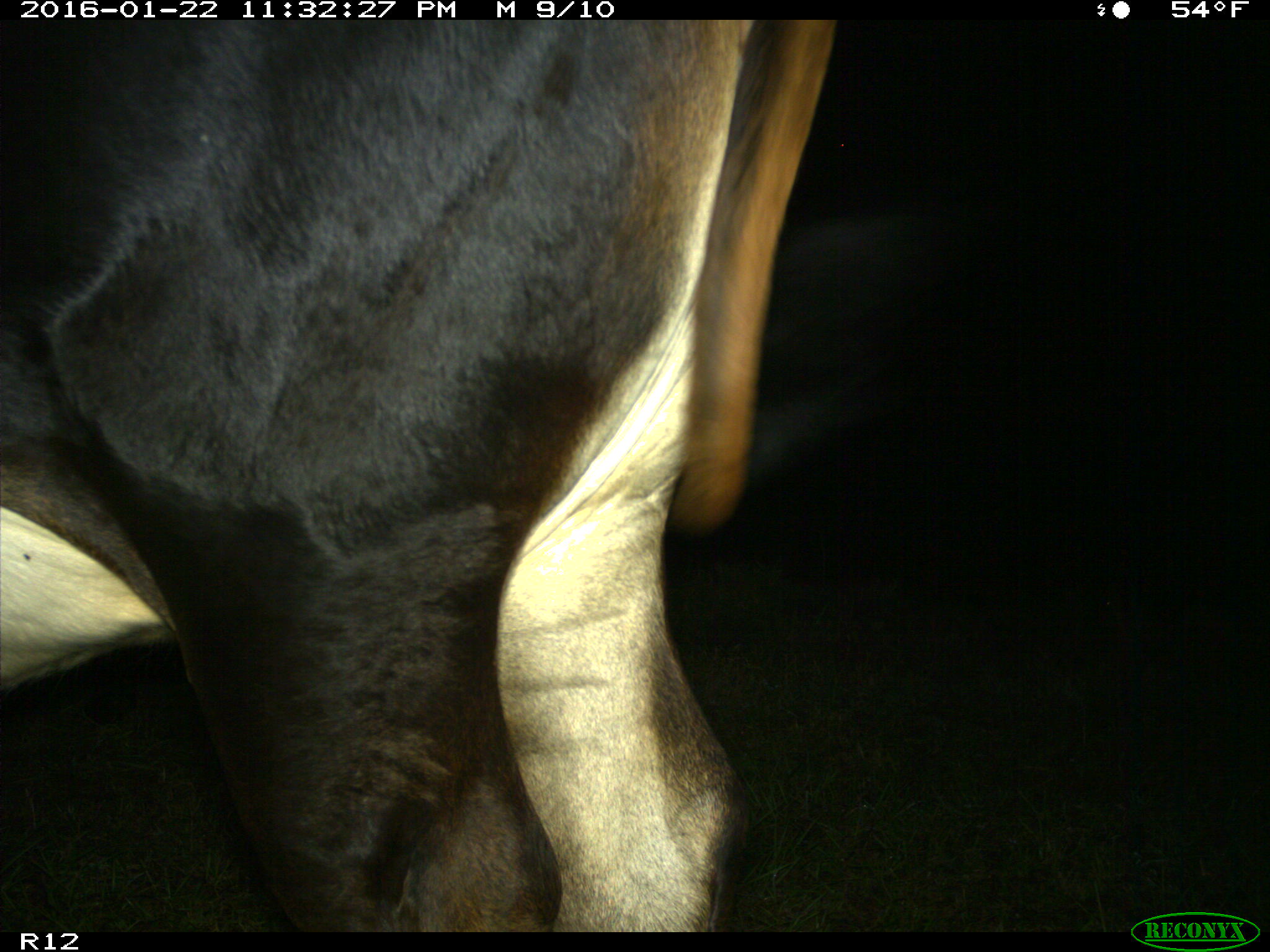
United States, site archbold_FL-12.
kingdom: Animalia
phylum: Chordata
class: Mammalia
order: Artiodactyla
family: Bovidae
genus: Bos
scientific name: Bos taurus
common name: domestic cow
Bos taurus (domestic cow).